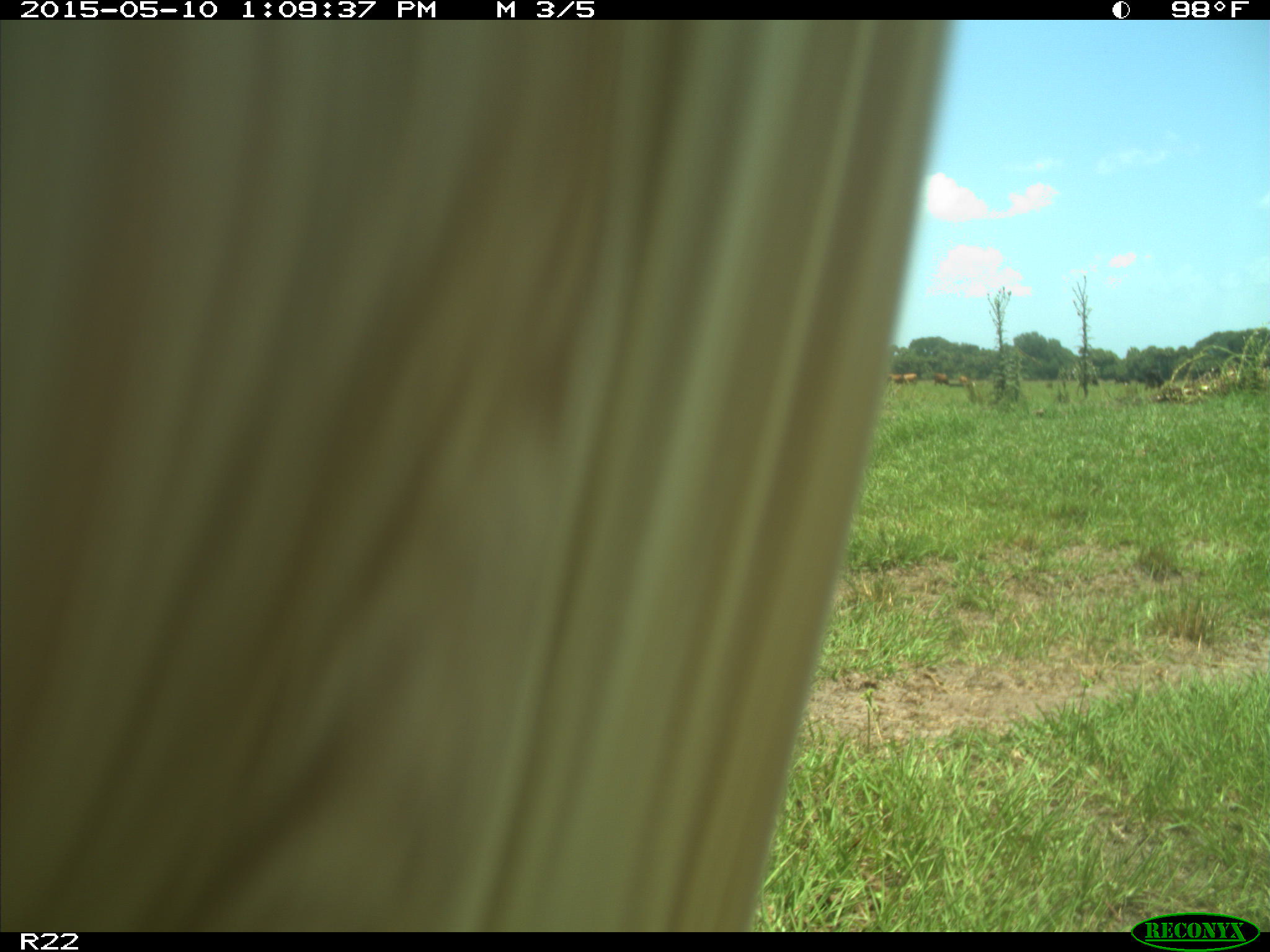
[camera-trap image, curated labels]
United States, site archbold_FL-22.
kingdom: Animalia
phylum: Chordata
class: Mammalia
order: Artiodactyla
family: Bovidae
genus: Bos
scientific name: Bos taurus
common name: domestic cow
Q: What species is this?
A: Bos taurus (domestic cow).